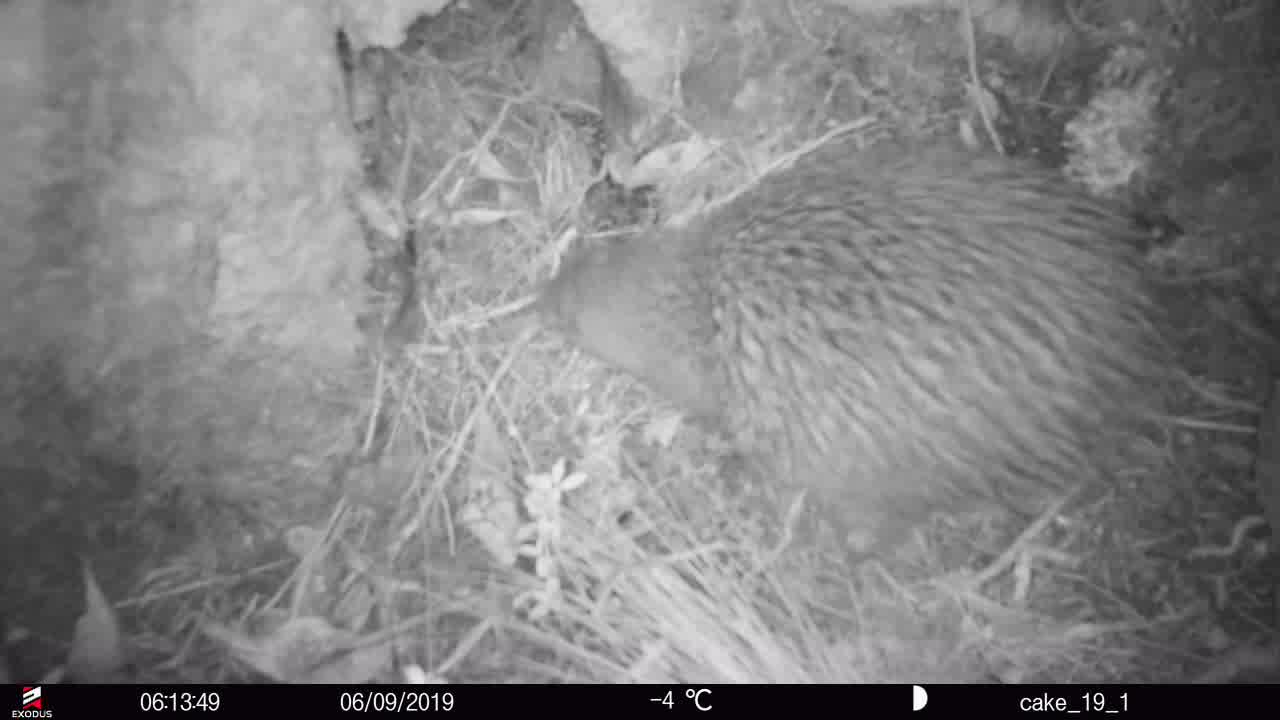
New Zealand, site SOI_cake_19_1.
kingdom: Animalia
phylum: Chordata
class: Aves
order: Apterygiformes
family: Apterygidae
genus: Apteryx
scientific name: Apteryx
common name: kiwi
Kiwi (Apteryx).